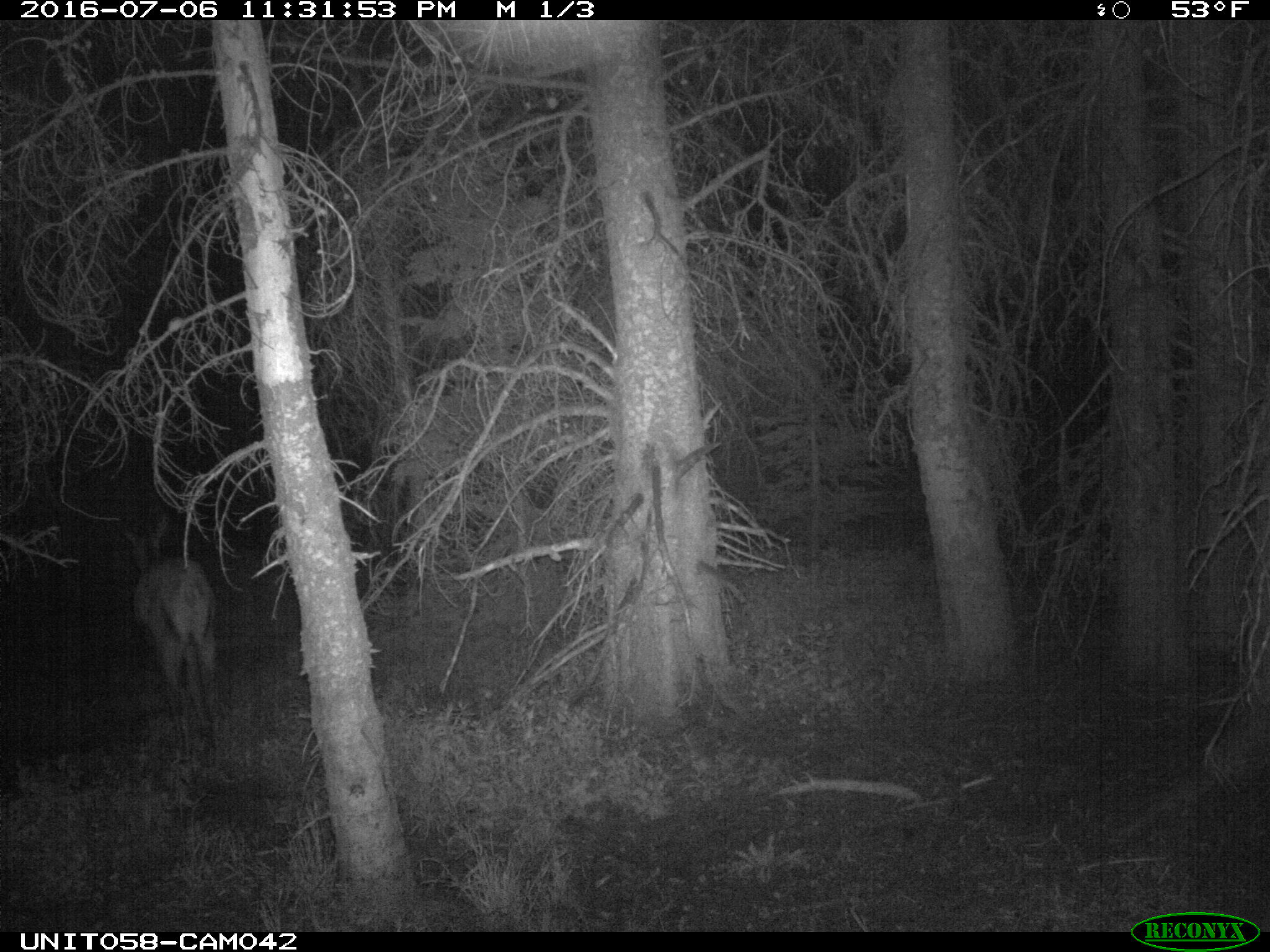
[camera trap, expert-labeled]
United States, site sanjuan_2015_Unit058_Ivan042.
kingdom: Animalia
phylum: Chordata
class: Mammalia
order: Artiodactyla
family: Cervidae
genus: Cervus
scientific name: Cervus elaphus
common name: red deer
Cervus elaphus (red deer).